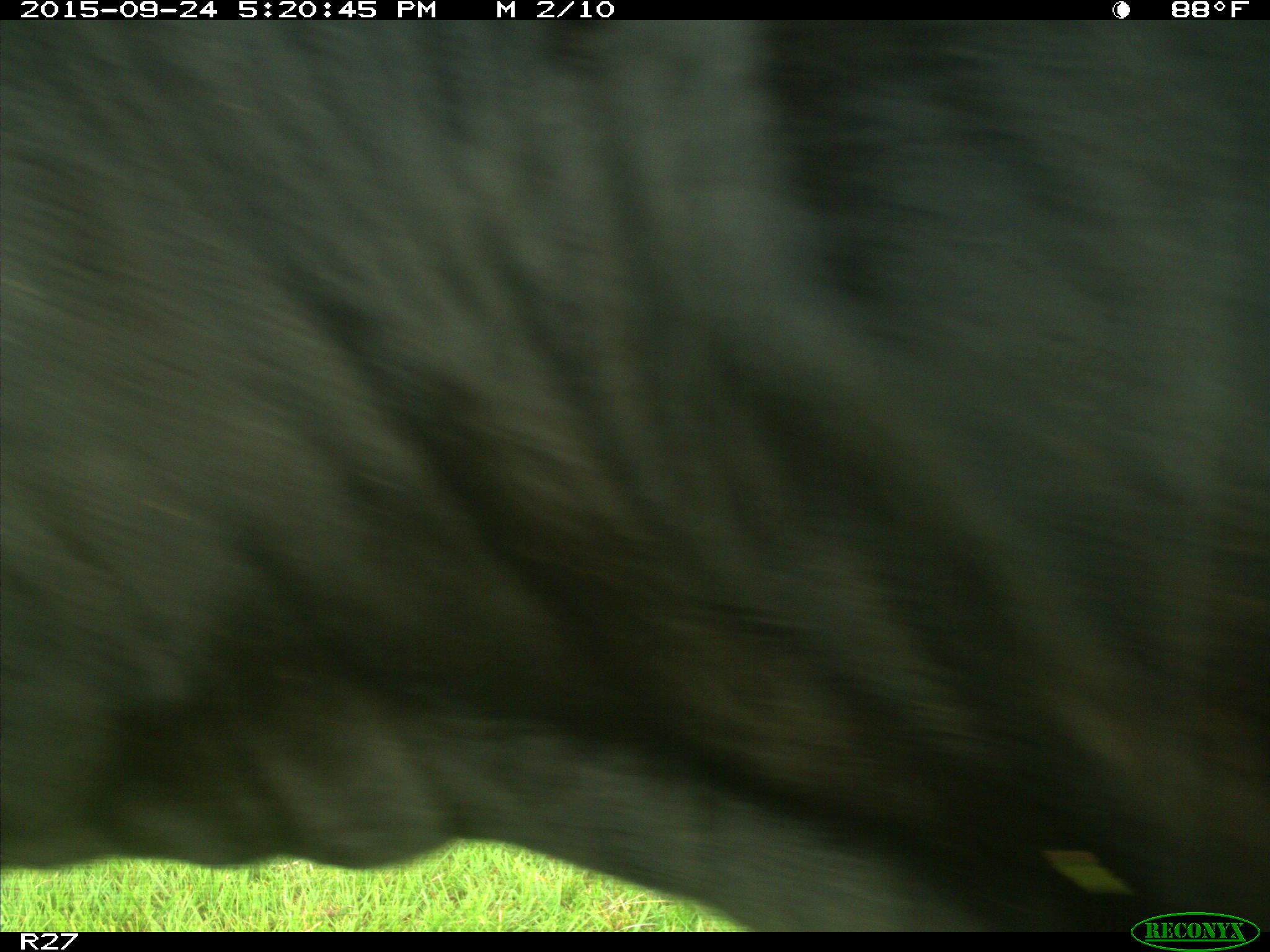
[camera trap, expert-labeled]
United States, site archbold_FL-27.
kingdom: Animalia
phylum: Chordata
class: Mammalia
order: Artiodactyla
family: Bovidae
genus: Bos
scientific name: Bos taurus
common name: domestic cow